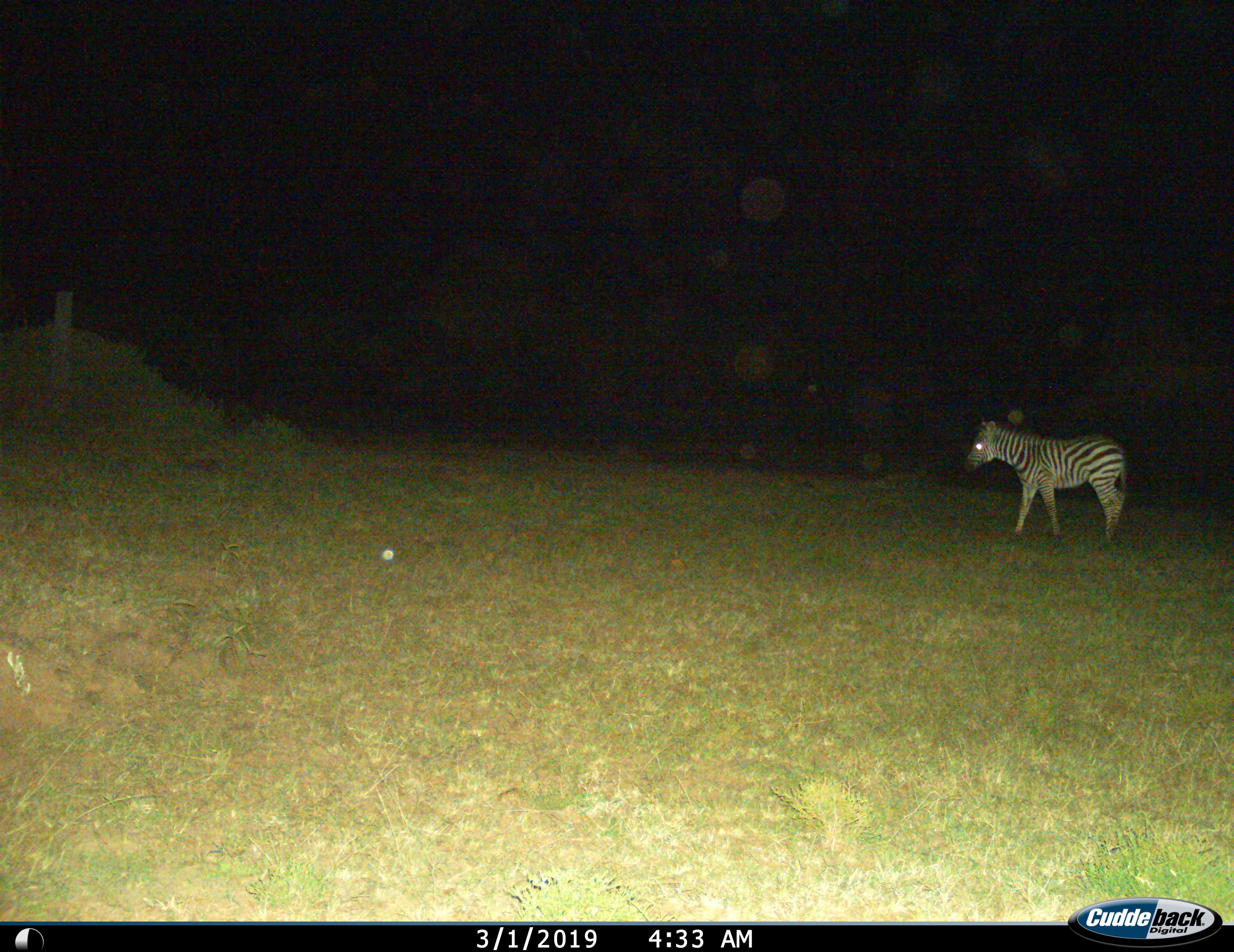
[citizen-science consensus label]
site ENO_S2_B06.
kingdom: Animalia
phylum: Chordata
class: Mammalia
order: Perissodactyla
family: Equidae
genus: Equus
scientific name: Equus quagga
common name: plains zebra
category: zebraplains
Zebraplains (plains zebra) (Equus quagga), count 1. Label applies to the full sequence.